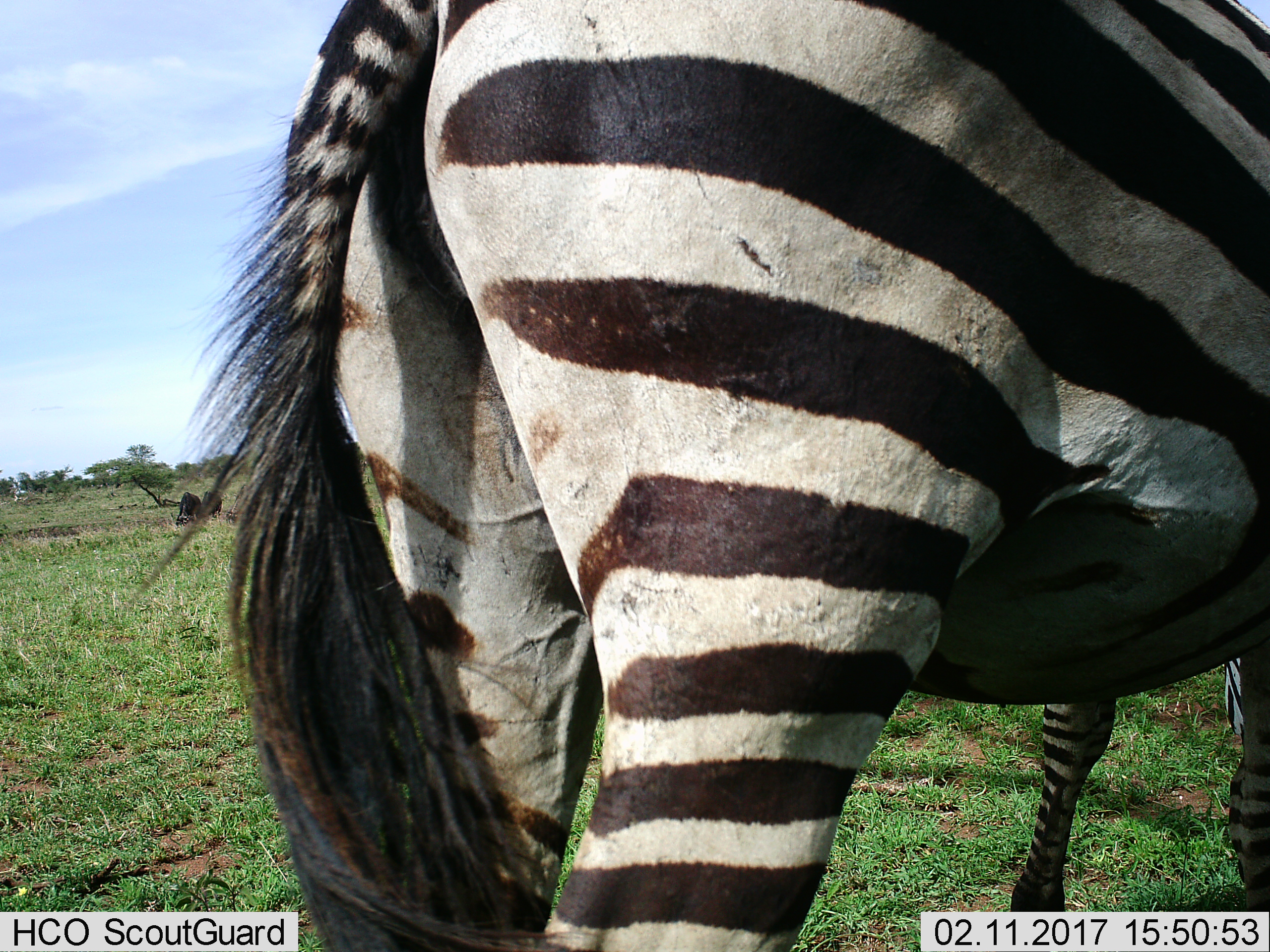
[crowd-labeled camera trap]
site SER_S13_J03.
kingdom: Animalia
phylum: Chordata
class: Mammalia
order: Perissodactyla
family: Equidae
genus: Equus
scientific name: Equus quagga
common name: plains zebra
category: zebraplains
Zebraplains (plains zebra) (Equus quagga), count 1. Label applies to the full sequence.